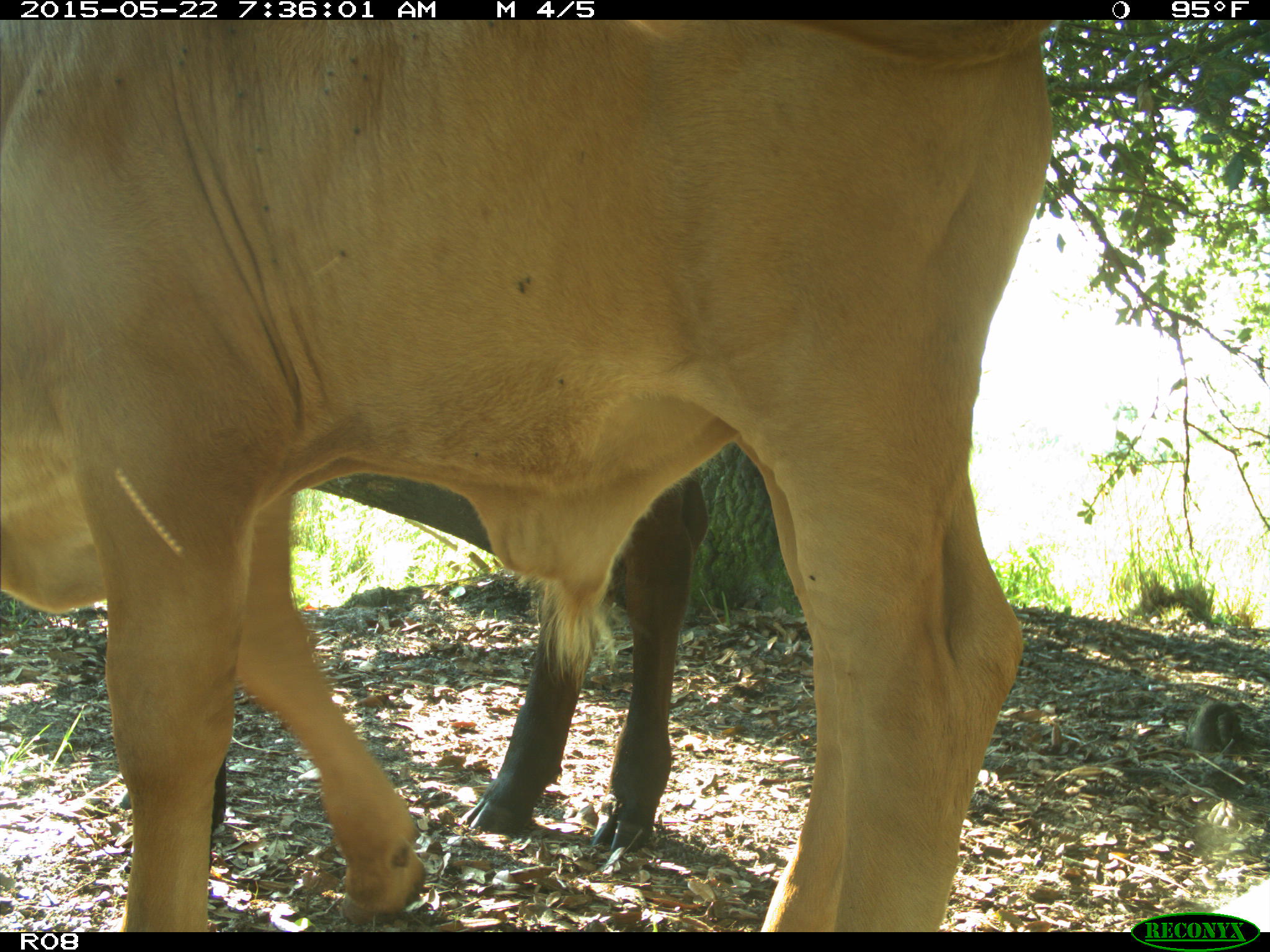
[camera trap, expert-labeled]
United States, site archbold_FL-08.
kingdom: Animalia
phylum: Chordata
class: Mammalia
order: Artiodactyla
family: Bovidae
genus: Bos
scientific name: Bos taurus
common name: domestic cow